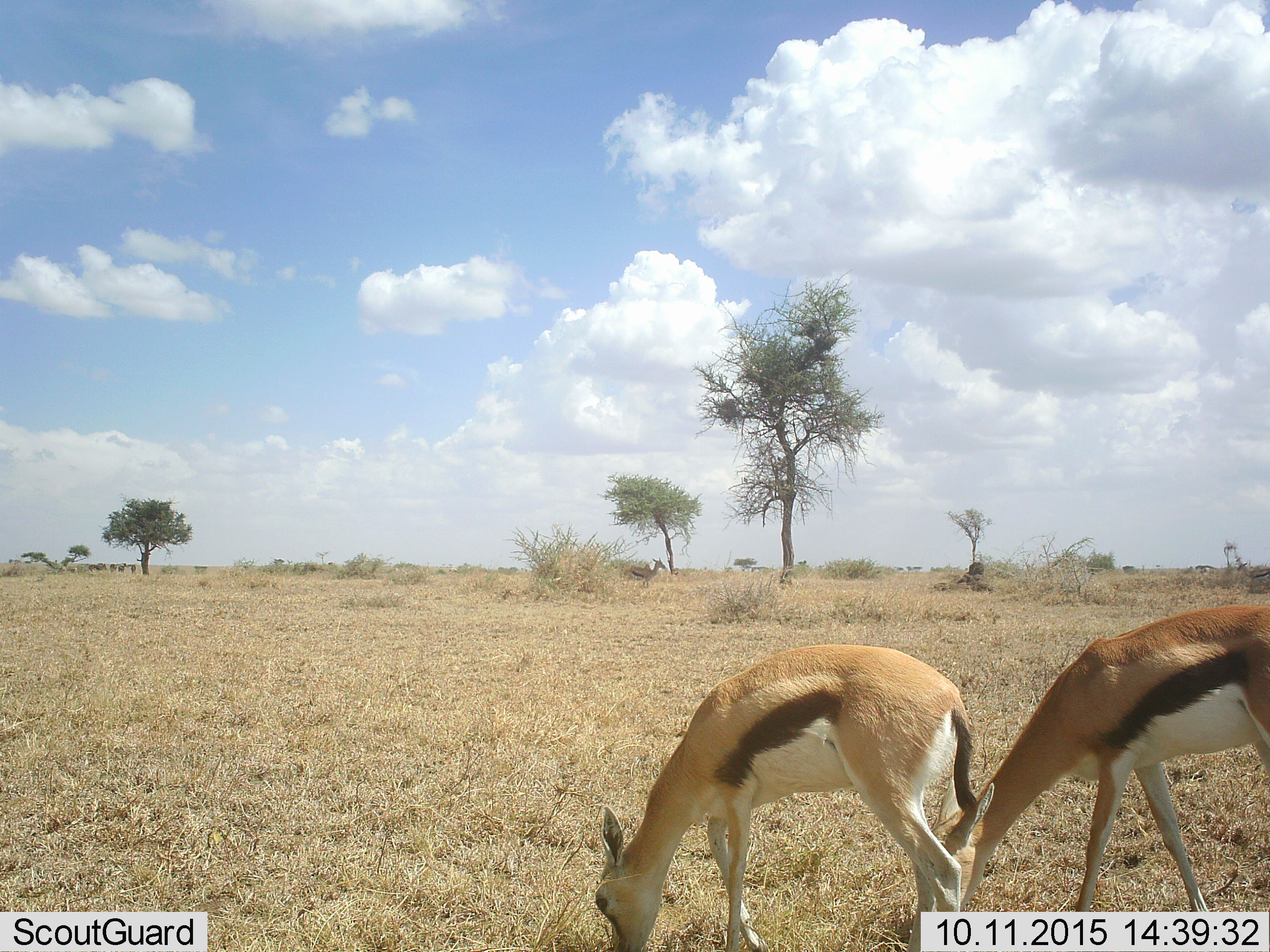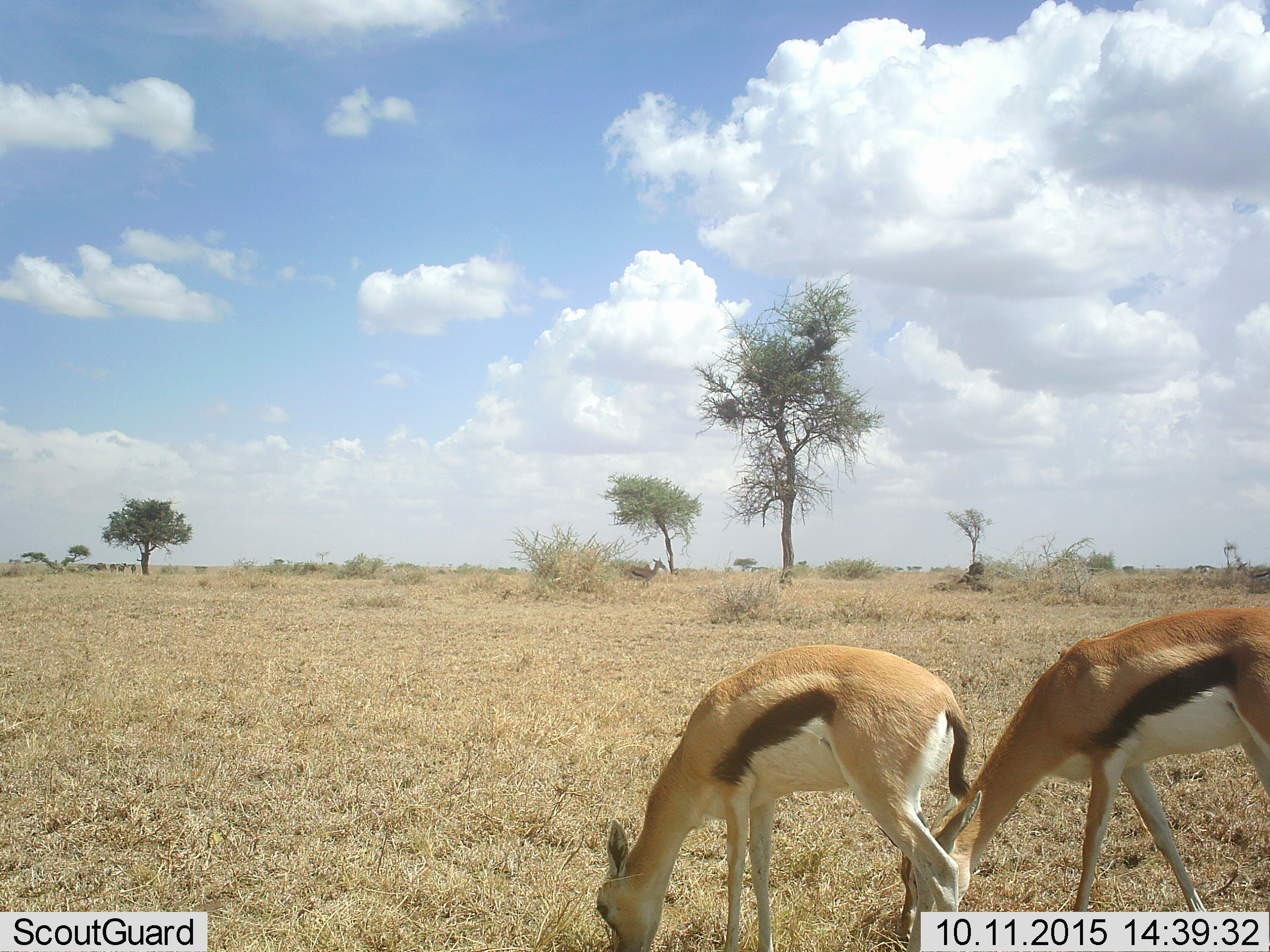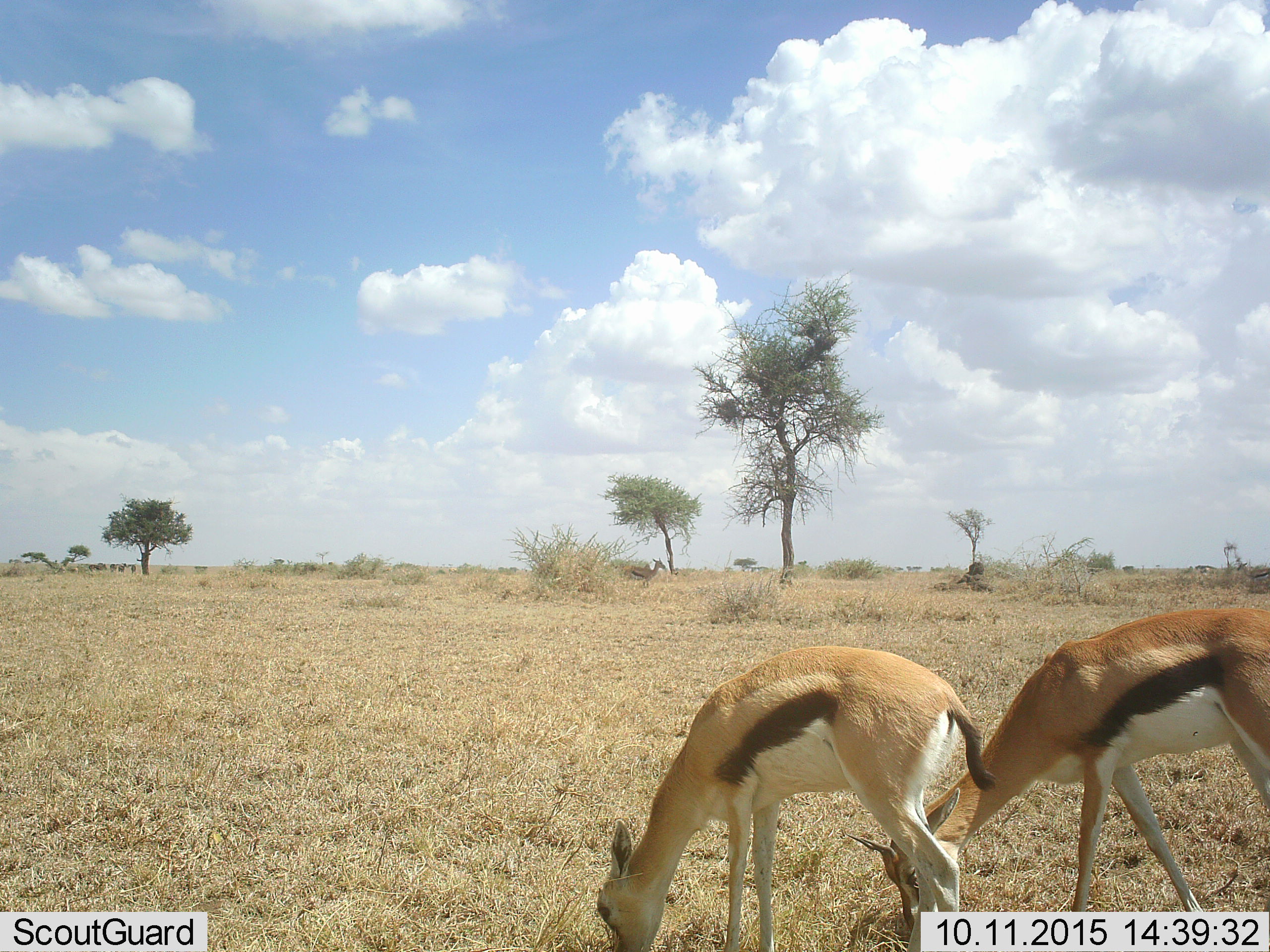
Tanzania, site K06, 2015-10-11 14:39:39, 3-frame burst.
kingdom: Animalia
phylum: Chordata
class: Mammalia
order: Artiodactyla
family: Bovidae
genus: Eudorcas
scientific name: Eudorcas thomsonii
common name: thomson's gazelle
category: gazellethomsons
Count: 2.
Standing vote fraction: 43%.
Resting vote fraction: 0%.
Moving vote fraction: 0%.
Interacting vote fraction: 0%.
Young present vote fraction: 29%.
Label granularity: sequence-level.